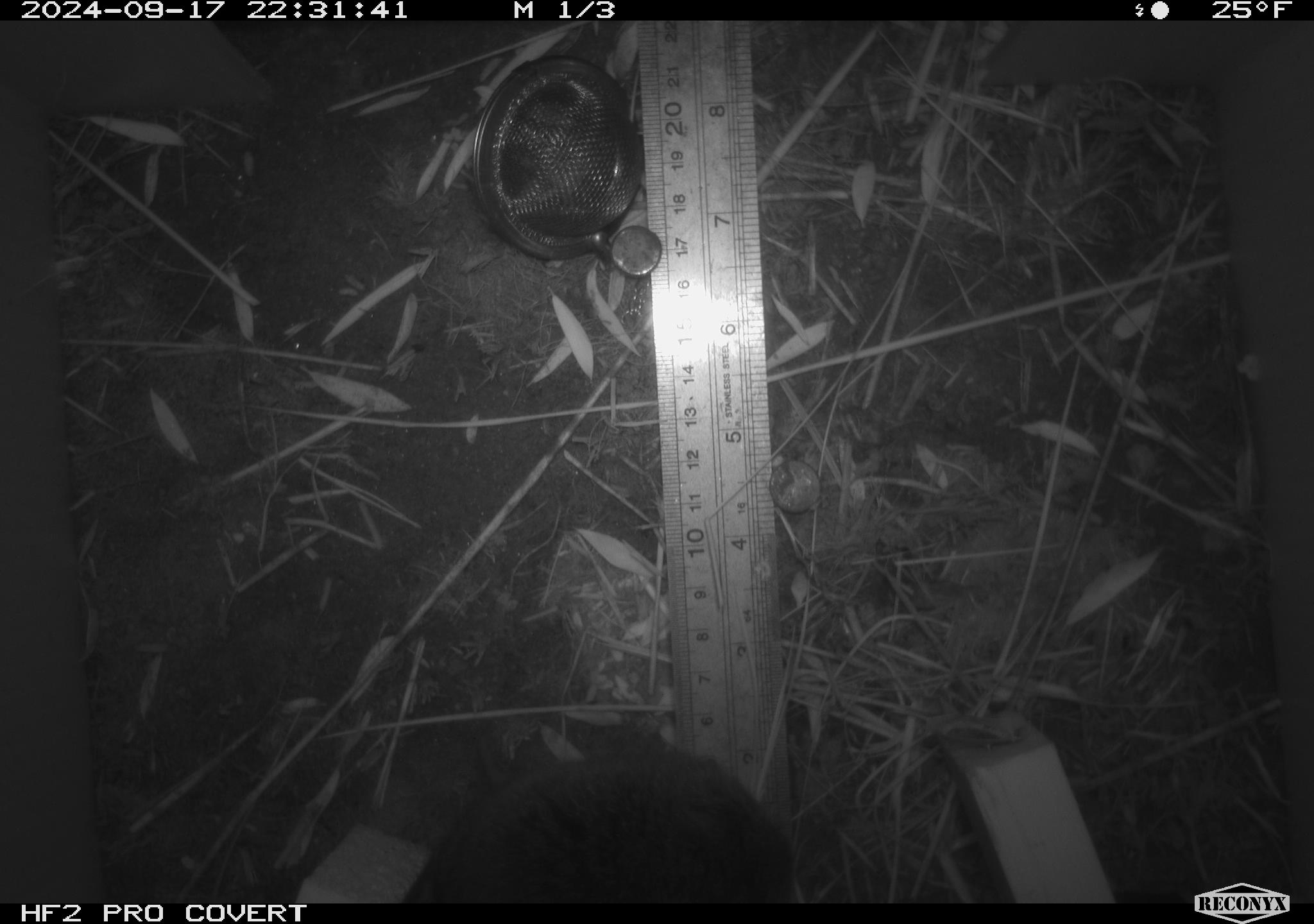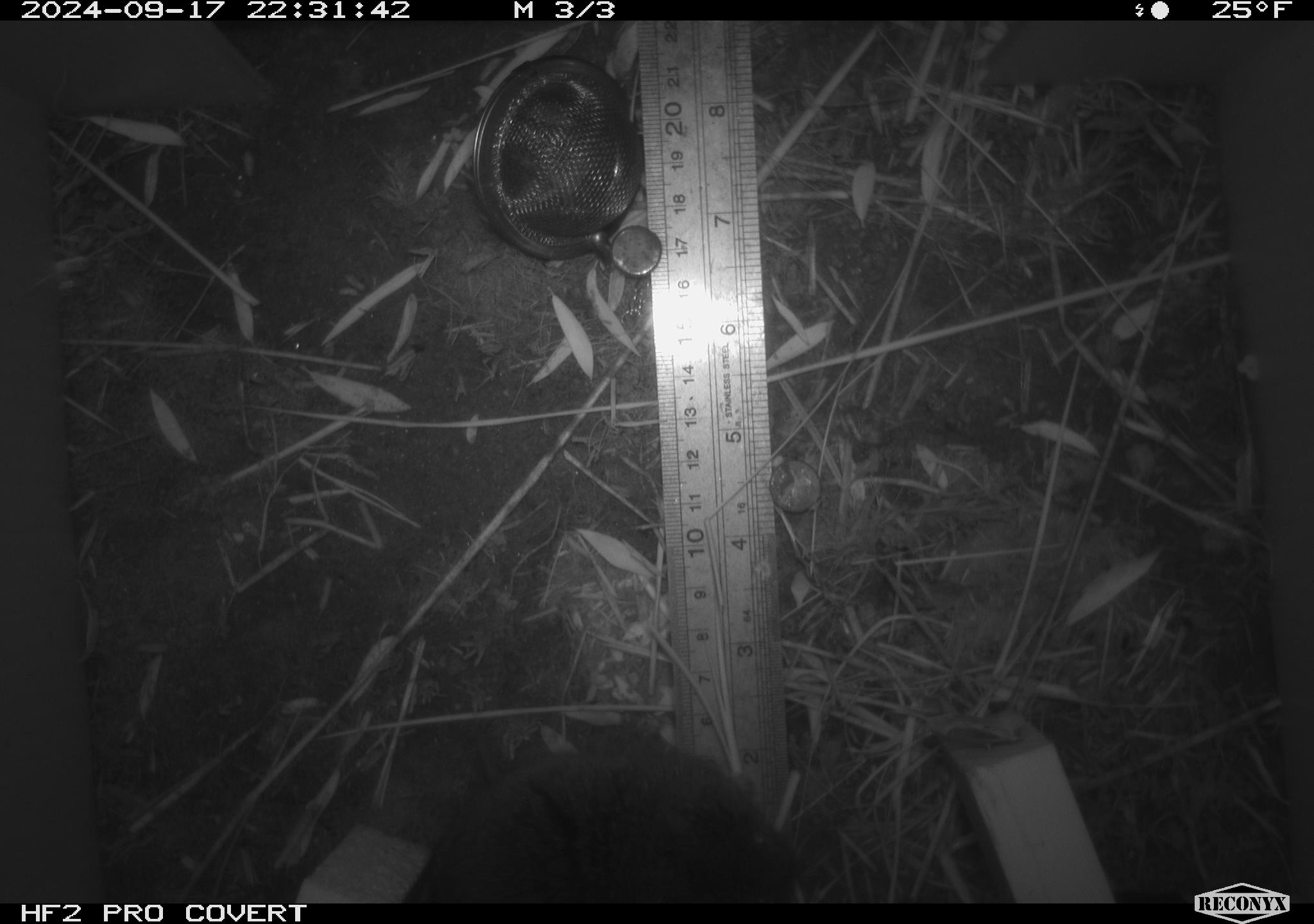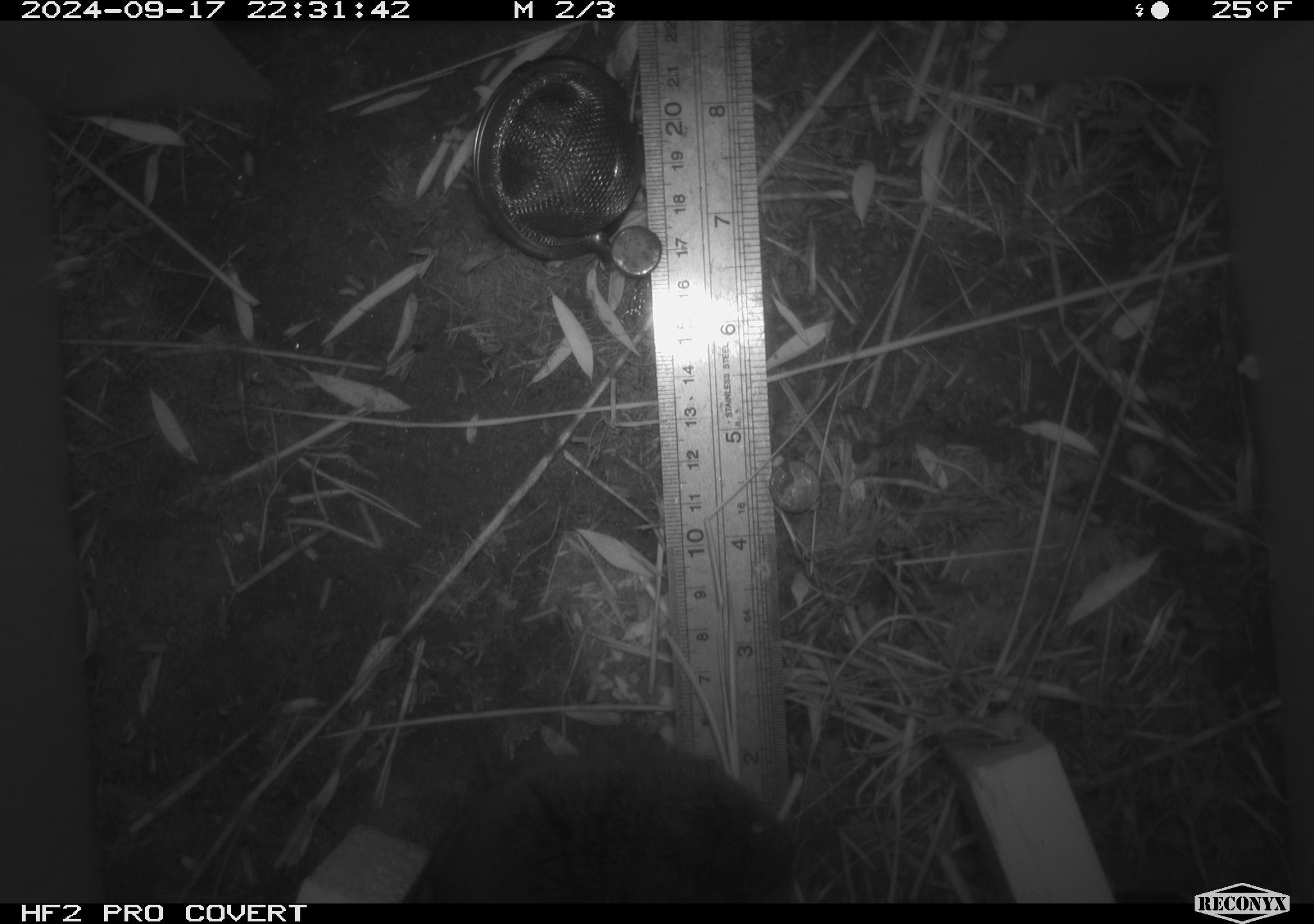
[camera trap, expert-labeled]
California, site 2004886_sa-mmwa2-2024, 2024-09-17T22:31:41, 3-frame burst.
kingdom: Animalia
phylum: Chordata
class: Mammalia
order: Rodentia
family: Cricetidae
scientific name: Arvicolinae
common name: voles, lemmings, and muskrats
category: arvicolinae subfamily